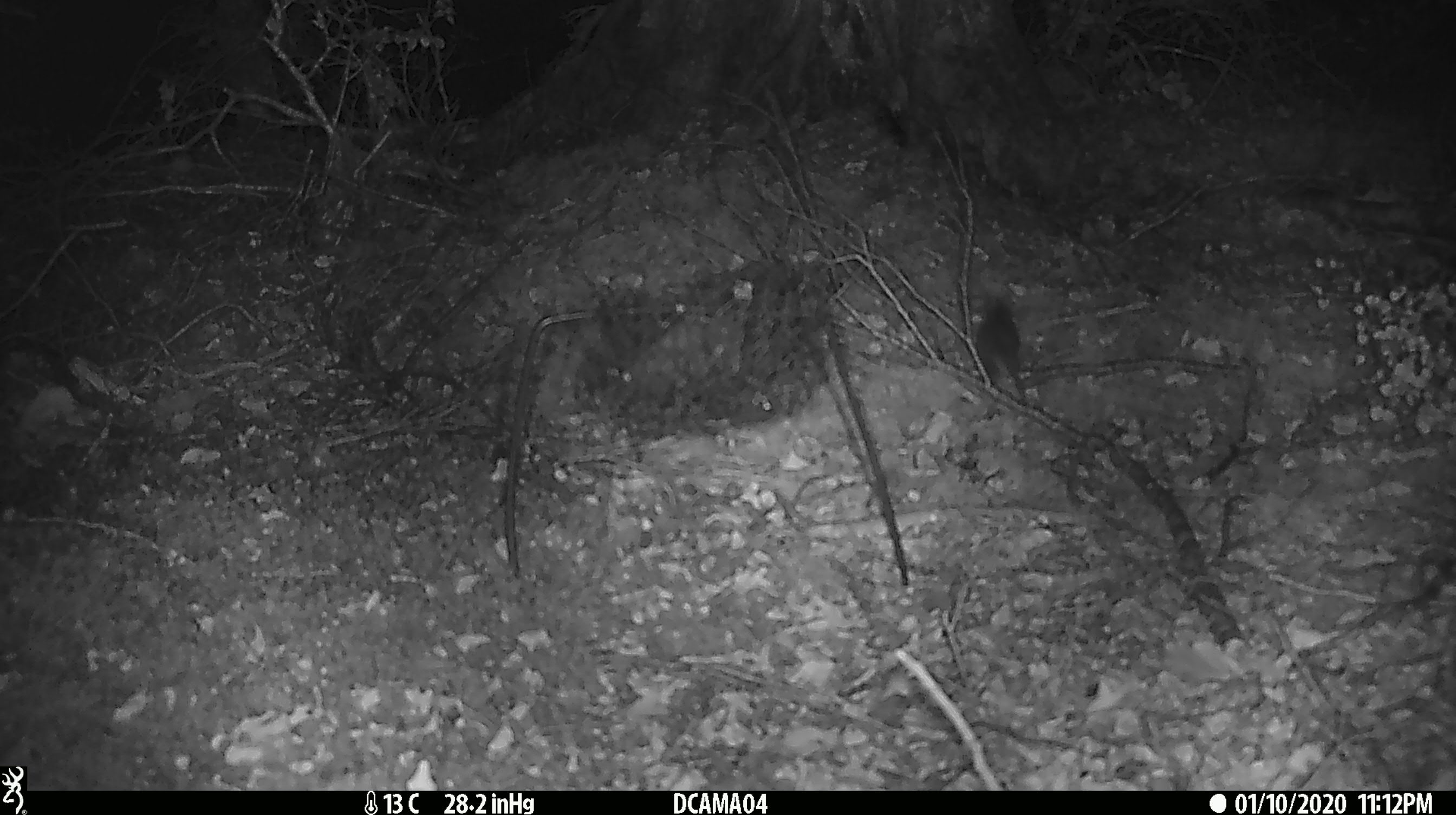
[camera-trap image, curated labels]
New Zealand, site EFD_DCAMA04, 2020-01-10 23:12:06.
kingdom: Animalia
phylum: Chordata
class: Mammalia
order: Rodentia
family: Muridae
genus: Mus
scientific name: Mus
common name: mouse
Mouse (Mus).